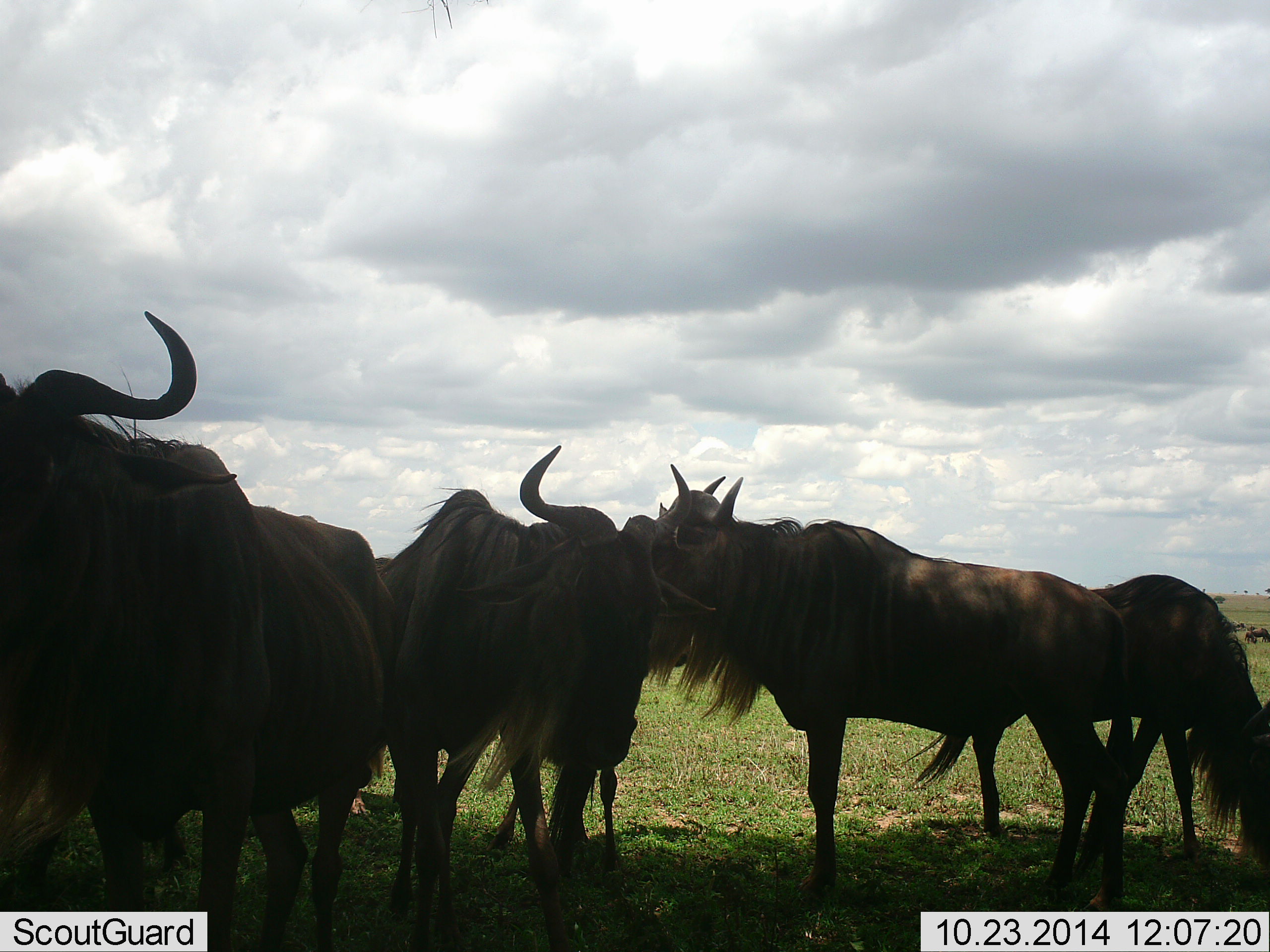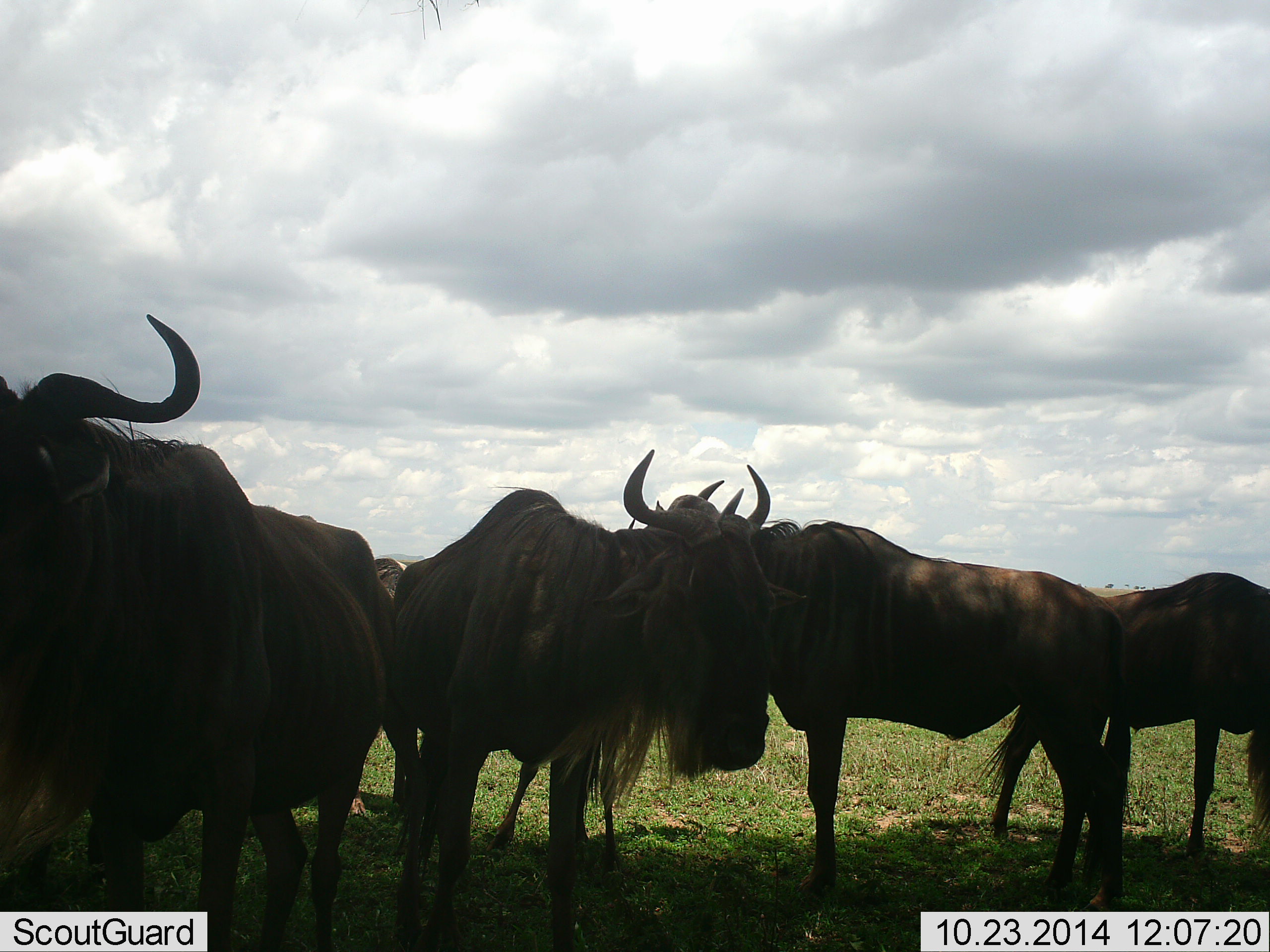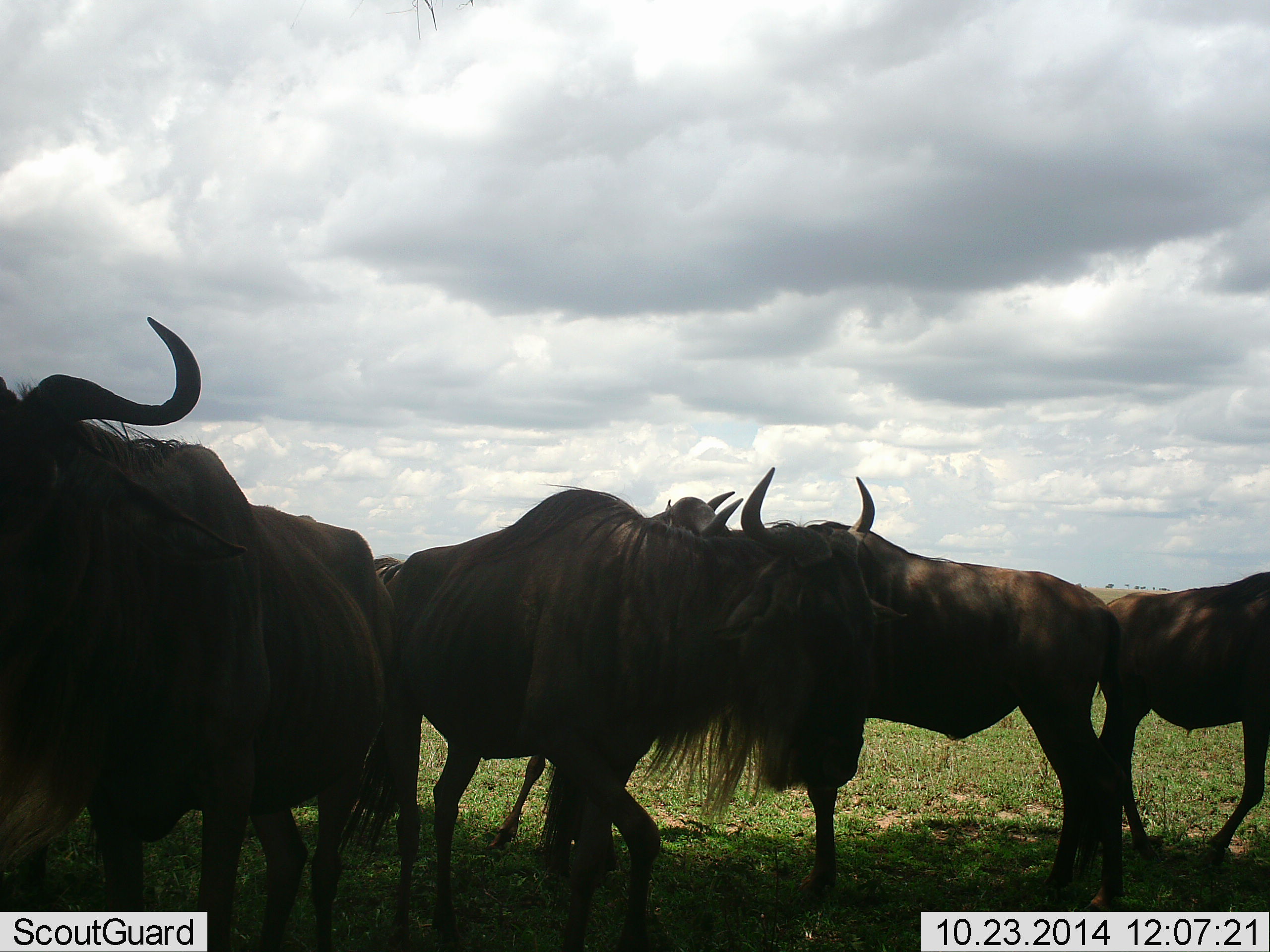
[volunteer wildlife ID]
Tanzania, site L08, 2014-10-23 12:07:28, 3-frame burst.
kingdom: Animalia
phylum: Chordata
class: Mammalia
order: Artiodactyla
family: Bovidae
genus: Connochaetes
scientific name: Connochaetes taurinus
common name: blue wildebeest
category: wildebeest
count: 5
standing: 90%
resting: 10%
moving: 30%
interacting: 20%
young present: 0%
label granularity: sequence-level